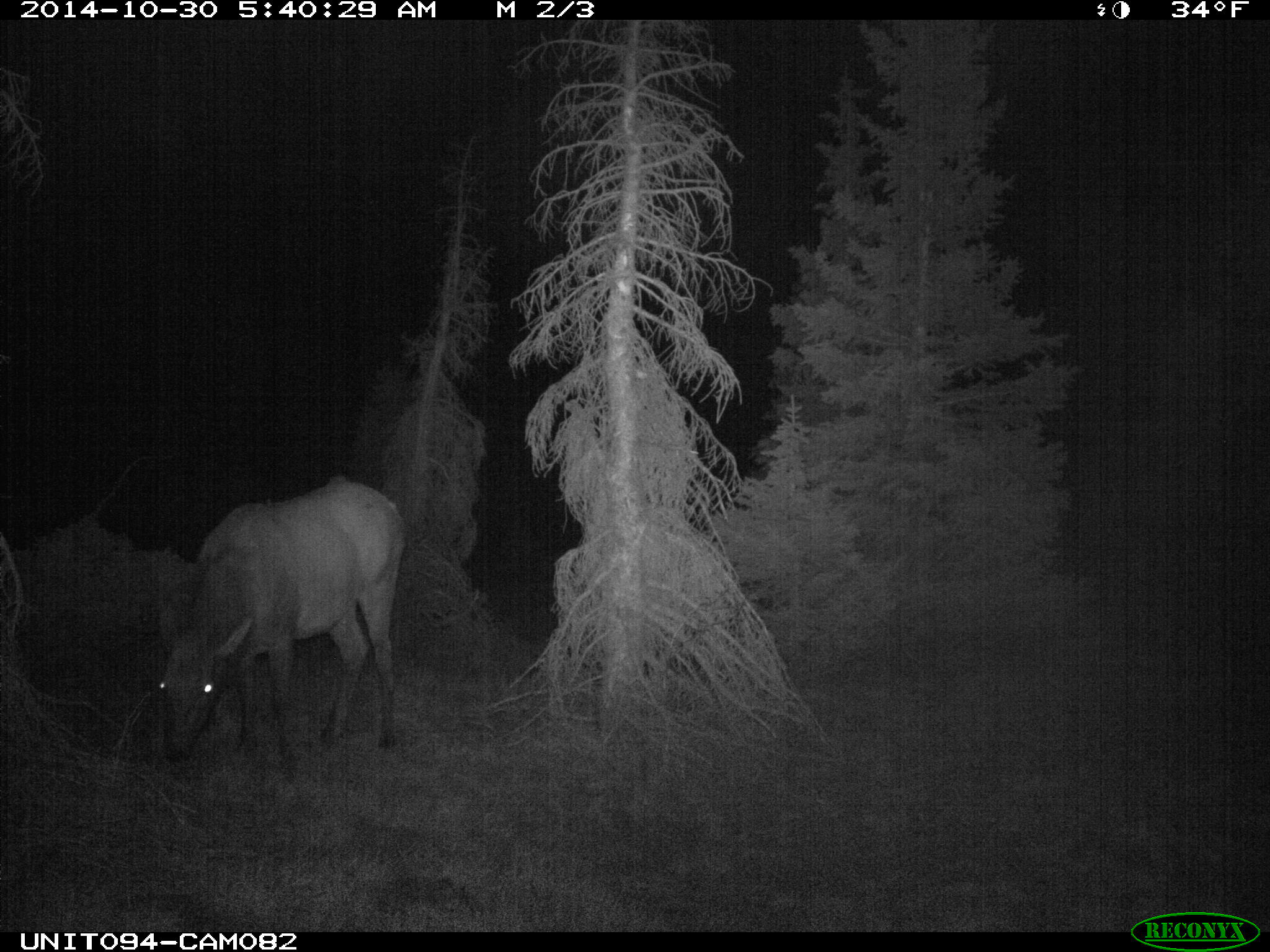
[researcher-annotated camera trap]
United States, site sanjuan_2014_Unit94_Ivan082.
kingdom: Animalia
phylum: Chordata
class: Mammalia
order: Artiodactyla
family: Cervidae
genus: Cervus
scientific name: Cervus elaphus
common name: red deer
Cervus elaphus (red deer).